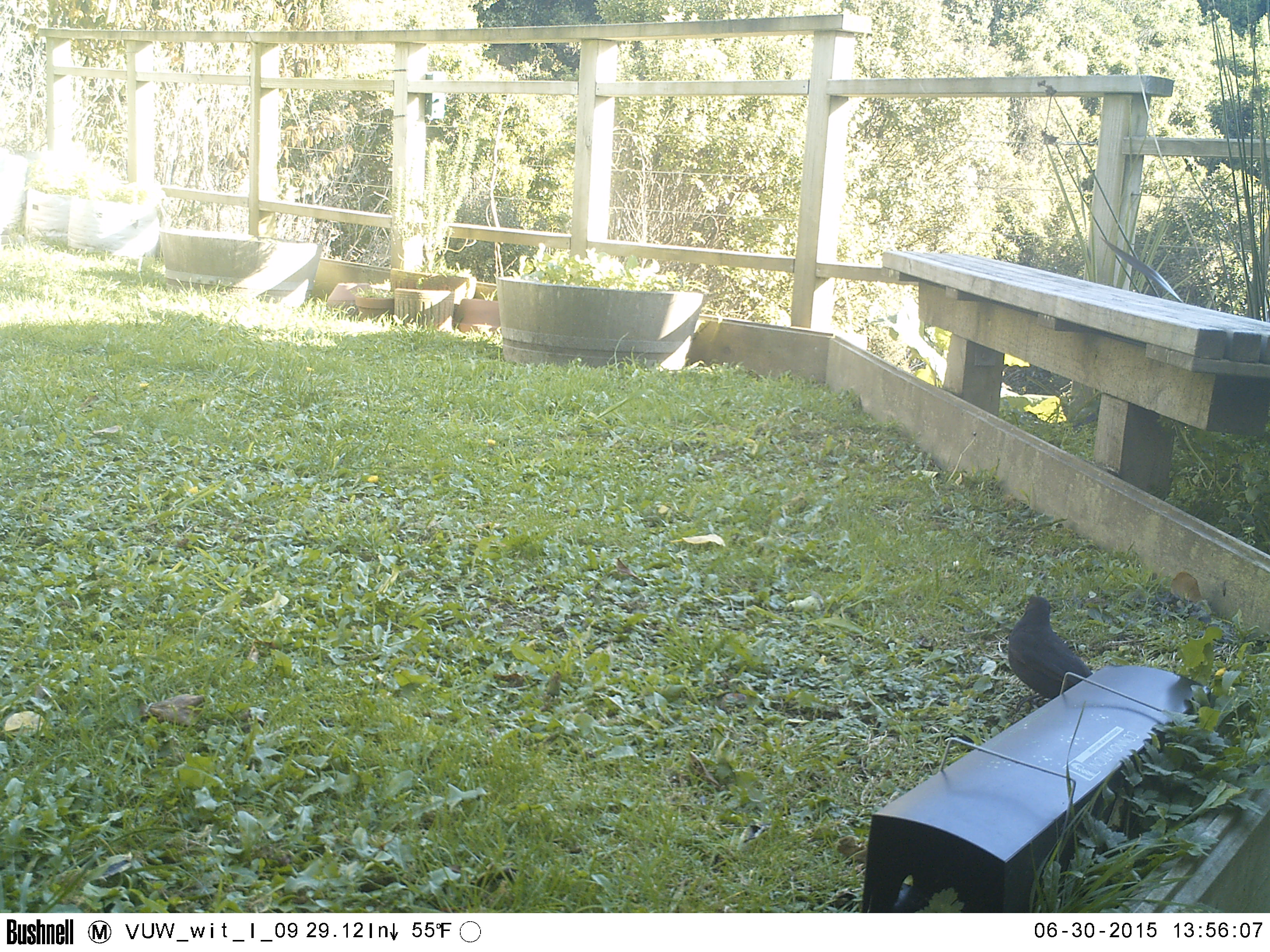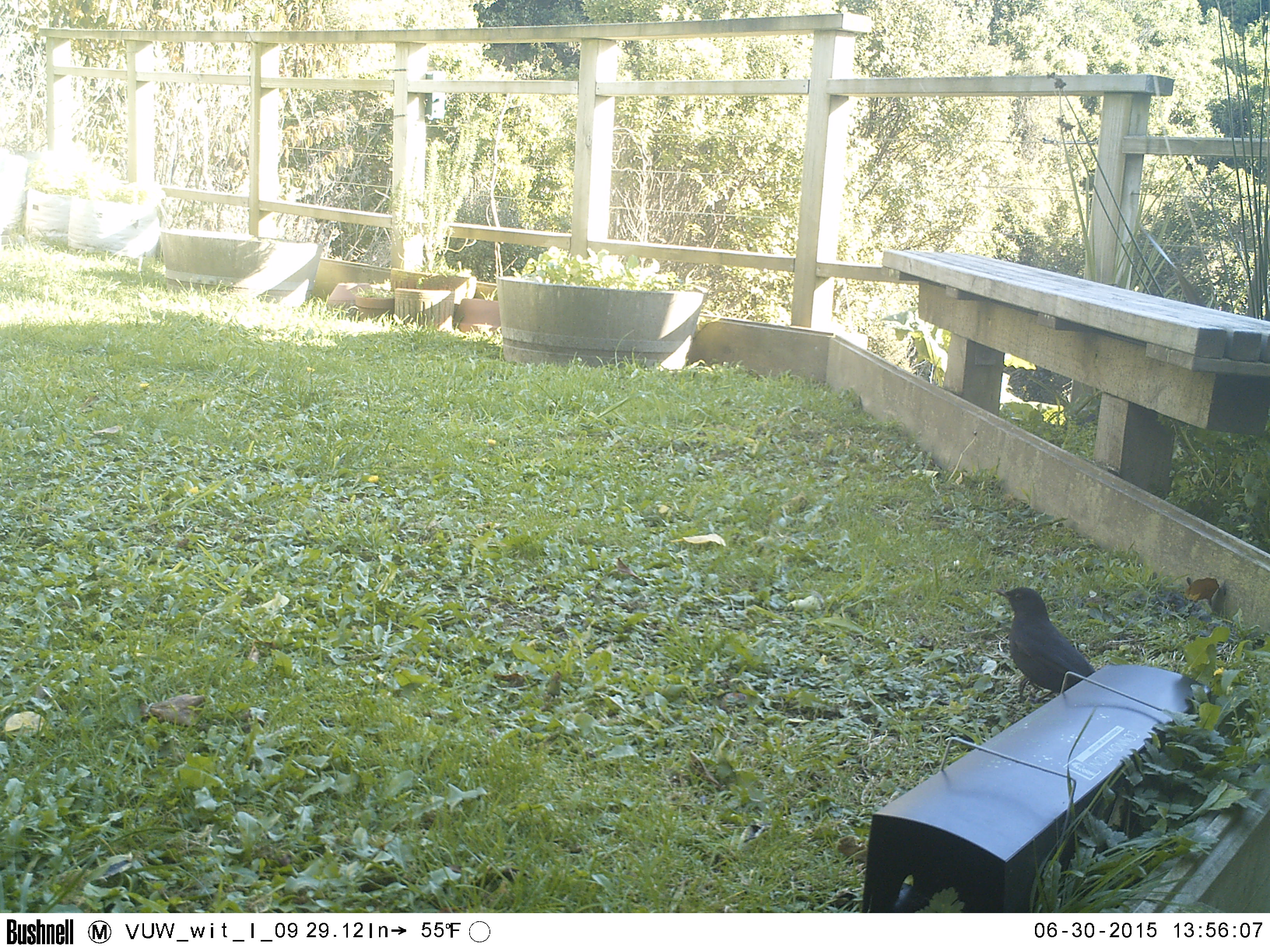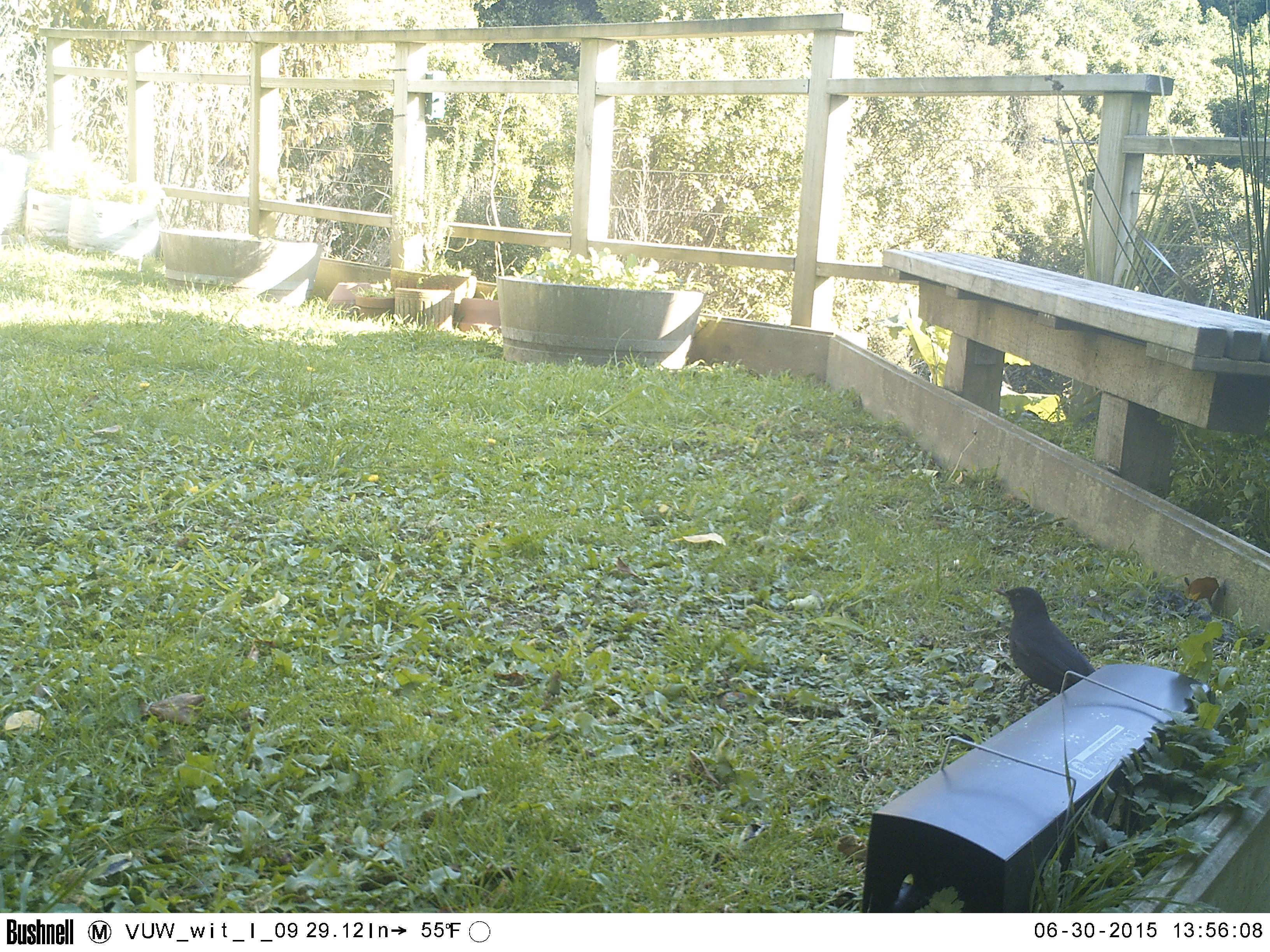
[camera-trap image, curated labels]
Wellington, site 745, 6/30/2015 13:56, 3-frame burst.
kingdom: Animalia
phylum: Chordata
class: Aves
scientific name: Aves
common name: bird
Bird (Aves).